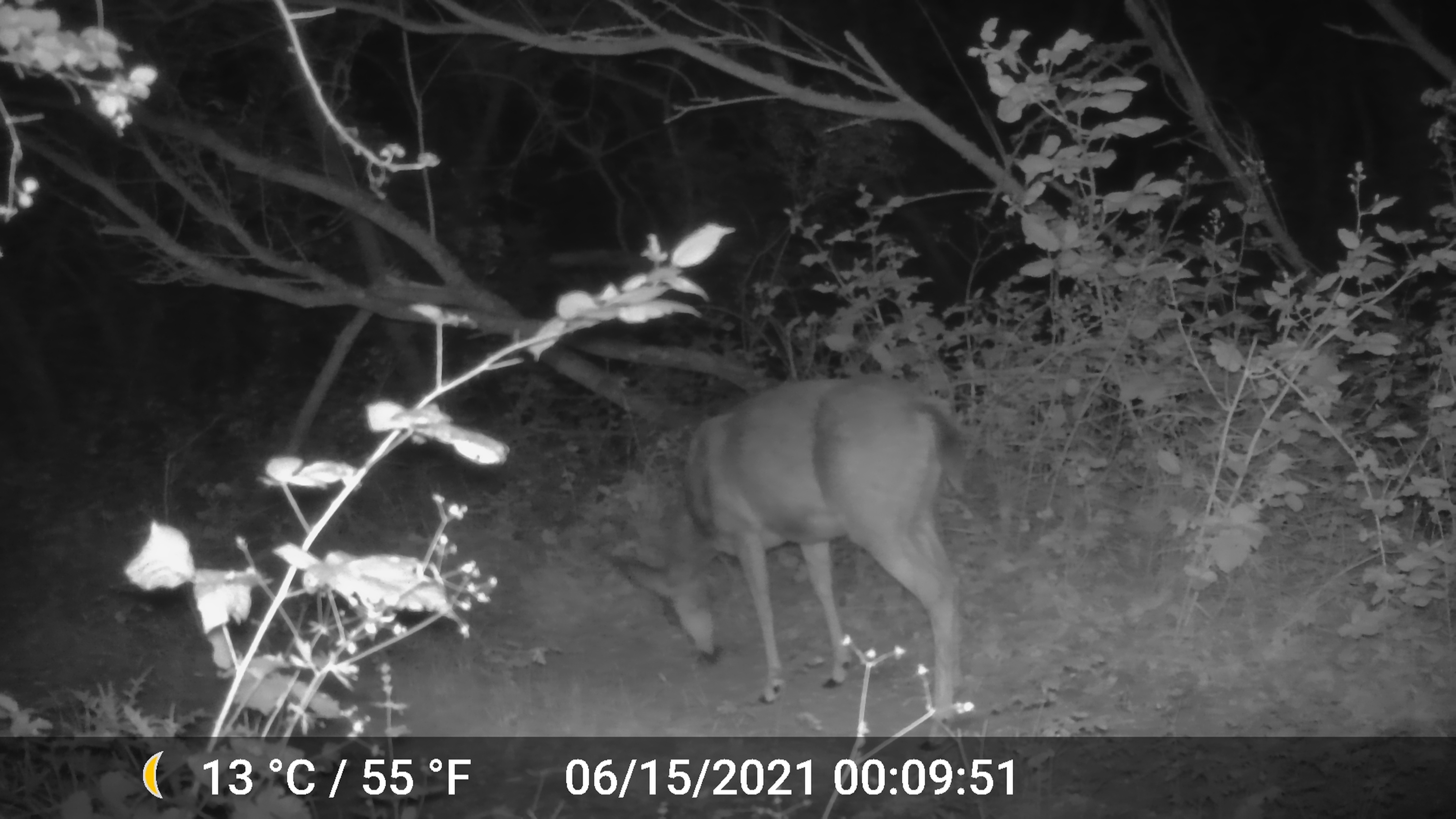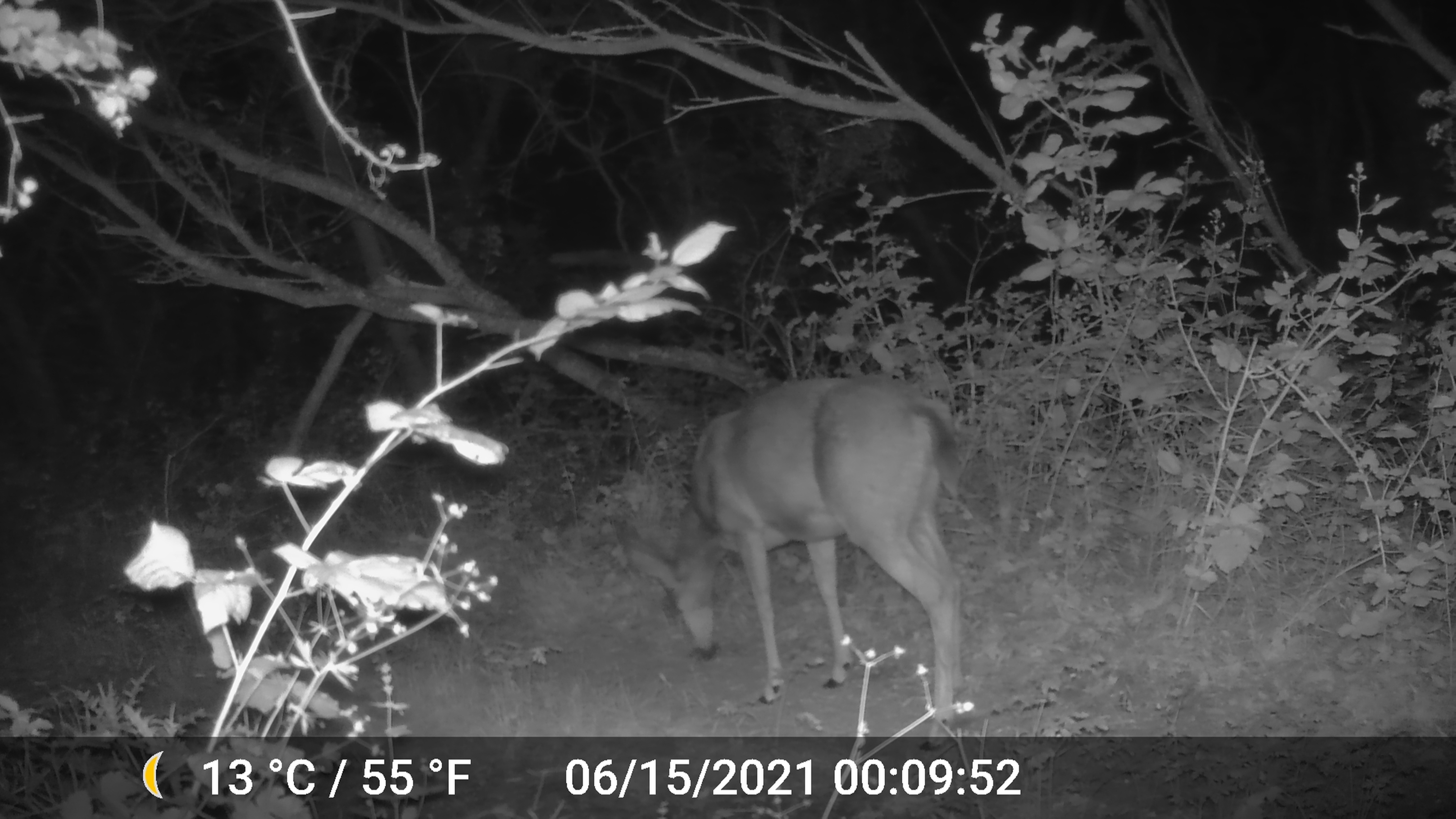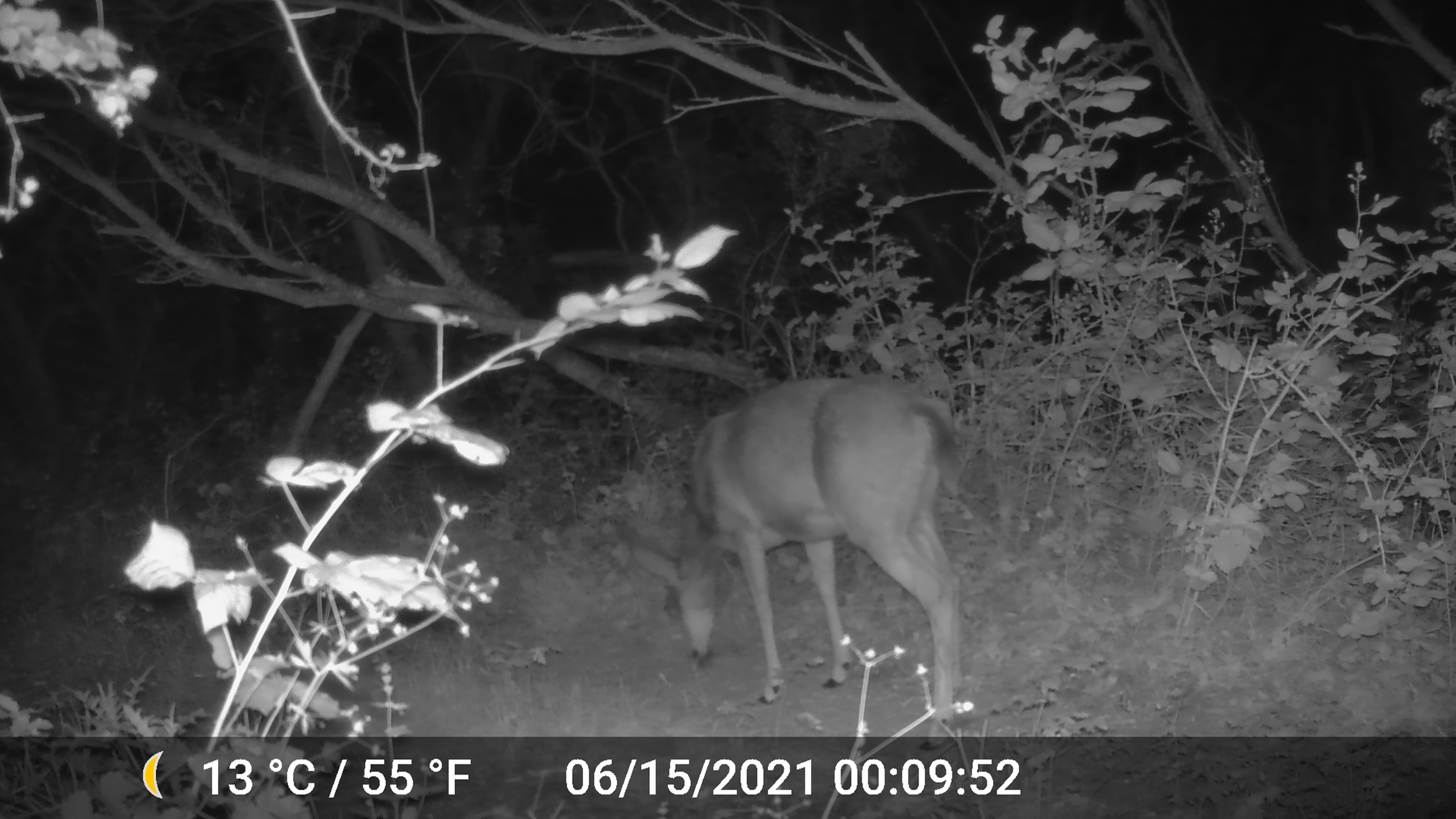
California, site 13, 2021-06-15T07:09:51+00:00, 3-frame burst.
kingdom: Animalia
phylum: Chordata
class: Mammalia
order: Artiodactyla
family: Cervidae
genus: Odocoileus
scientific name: Odocoileus hemionus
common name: mule deer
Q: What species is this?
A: Mule deer (Odocoileus hemionus).